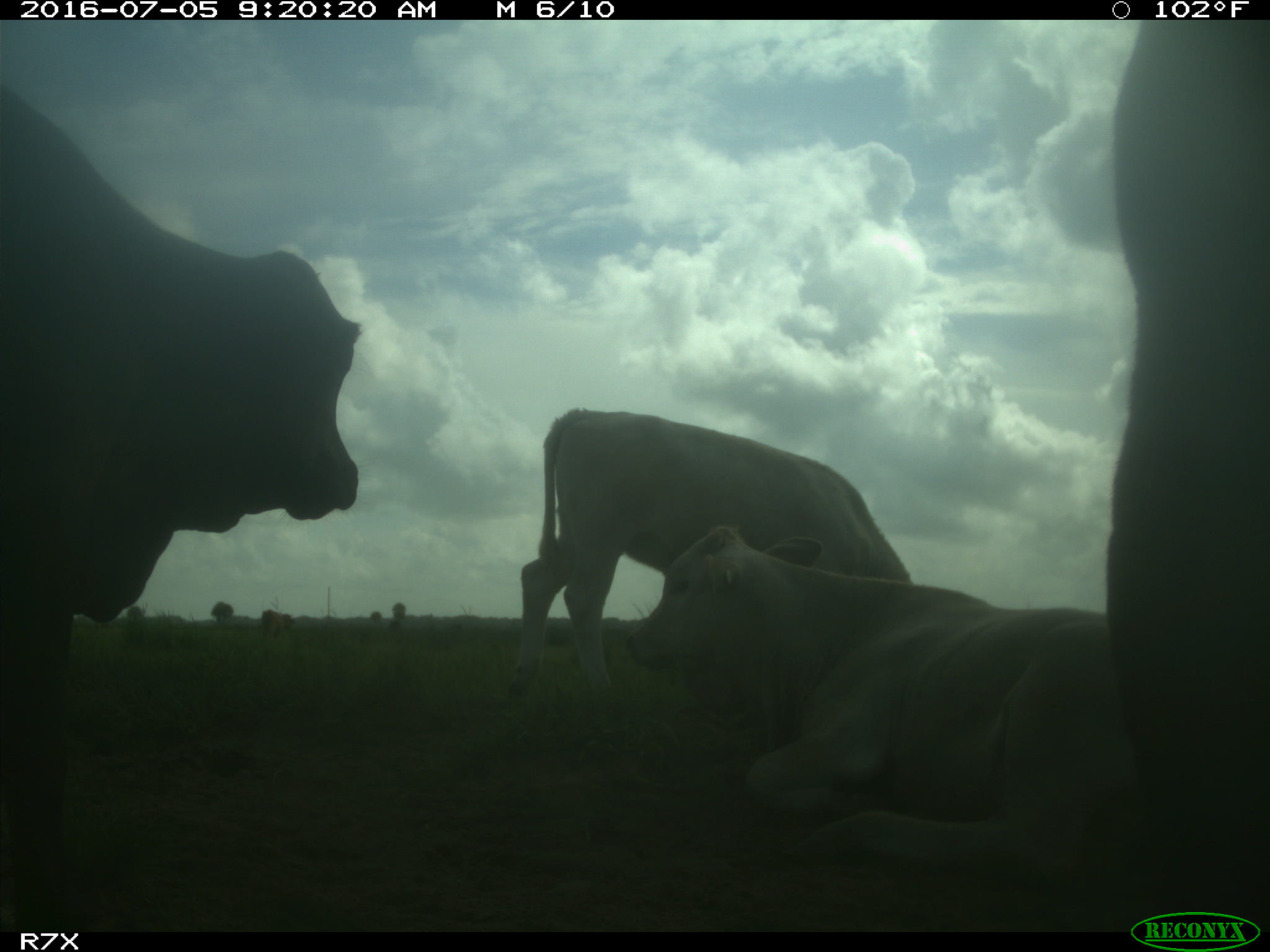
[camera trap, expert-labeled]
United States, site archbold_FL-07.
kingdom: Animalia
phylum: Chordata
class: Mammalia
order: Artiodactyla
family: Bovidae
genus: Bos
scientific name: Bos taurus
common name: domestic cow